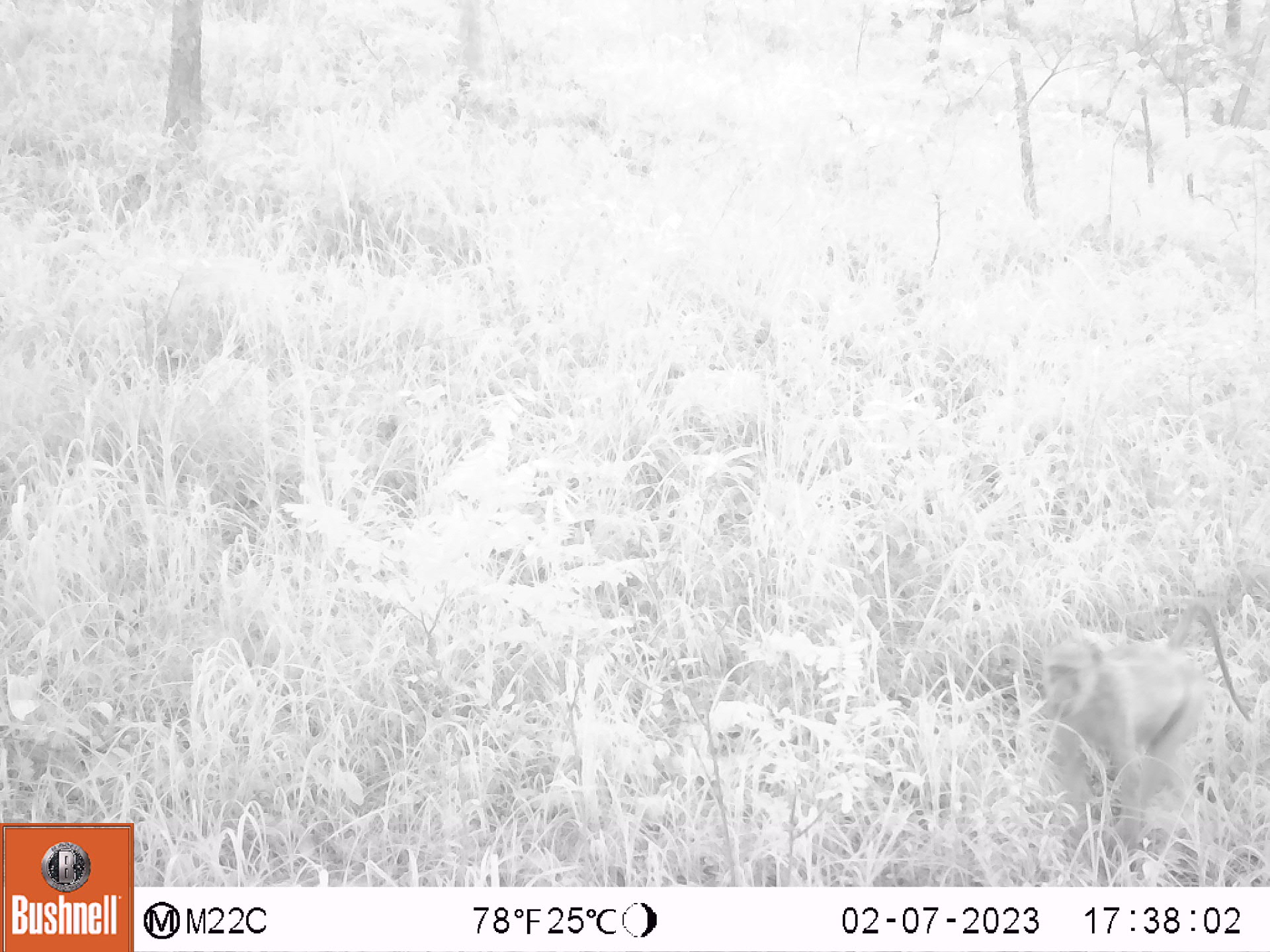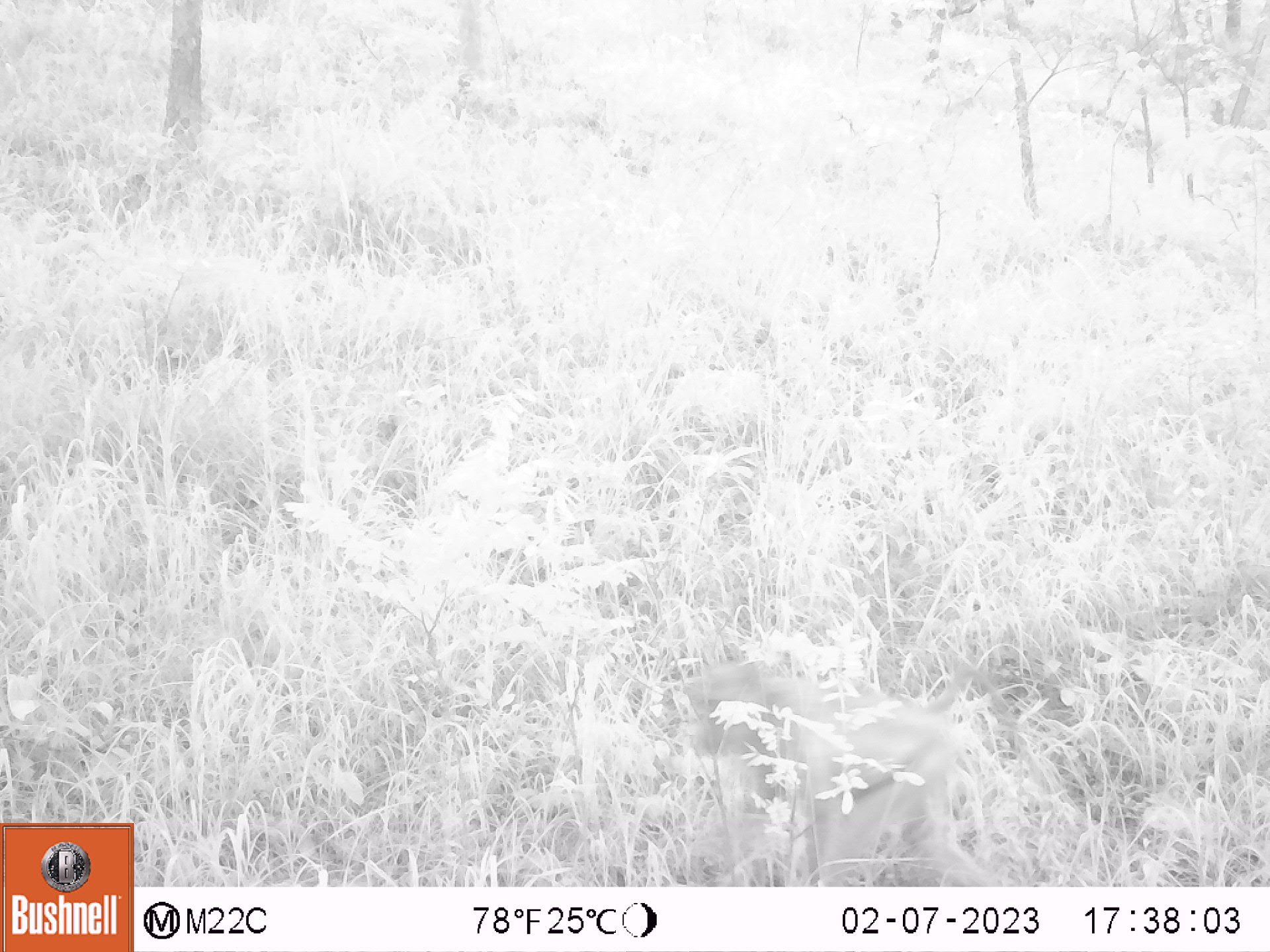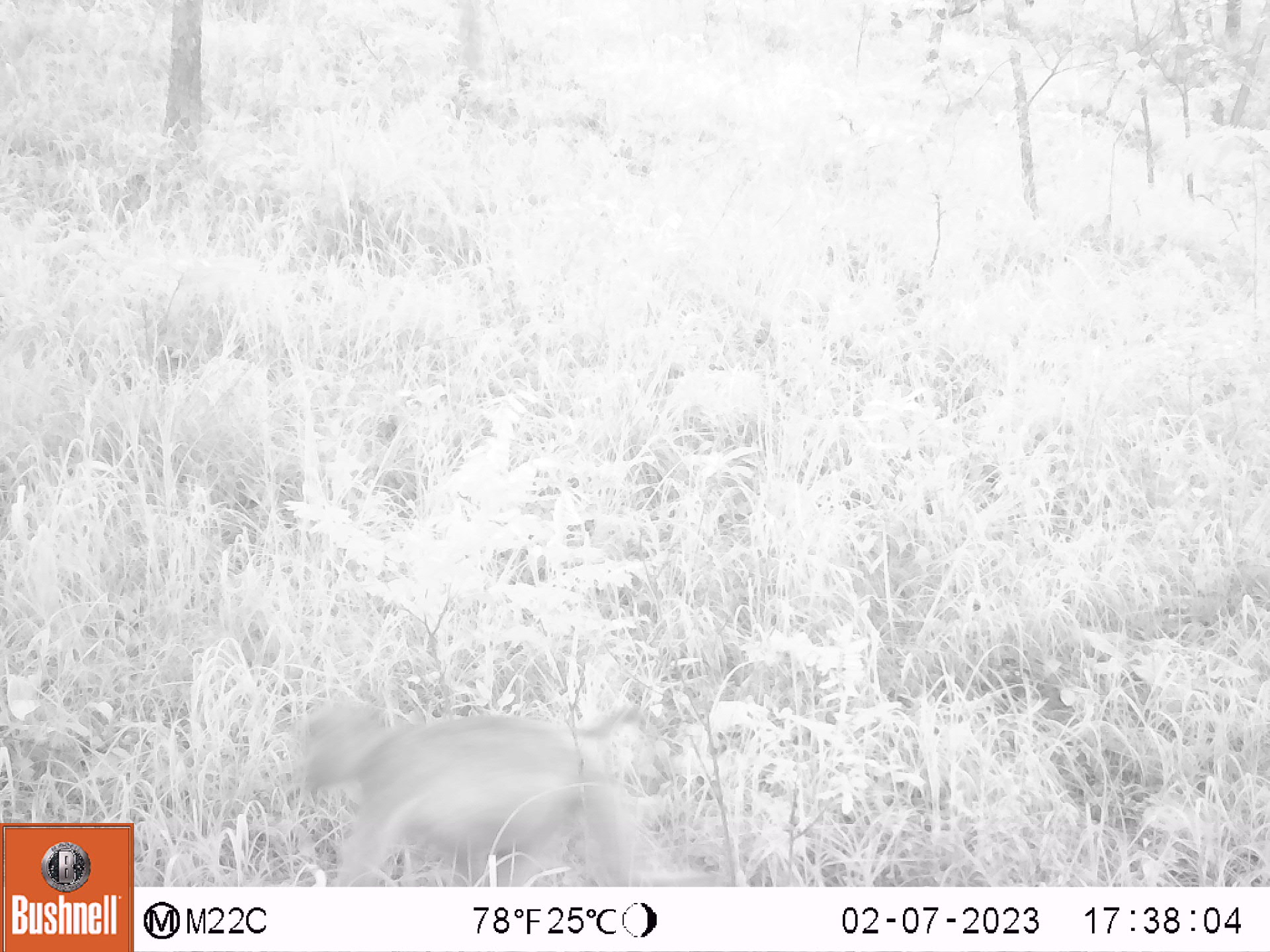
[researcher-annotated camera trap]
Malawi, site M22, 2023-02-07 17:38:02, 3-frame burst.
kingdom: Animalia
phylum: Chordata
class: Mammalia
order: Primates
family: Cercopithecidae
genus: Papio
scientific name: Papio cynocephalus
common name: yellow baboon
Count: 1.